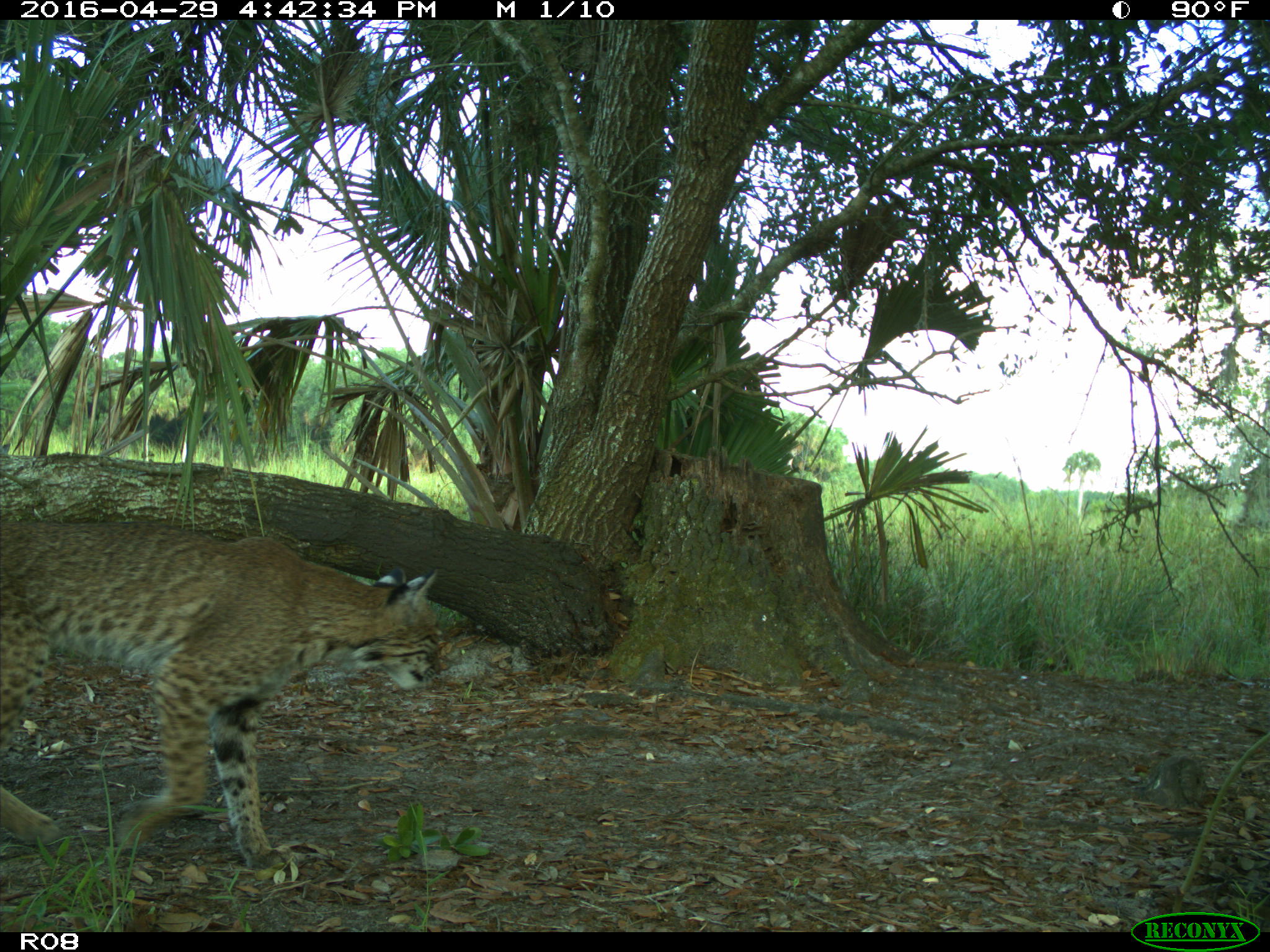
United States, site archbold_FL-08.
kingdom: Animalia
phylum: Chordata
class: Mammalia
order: Carnivora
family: Felidae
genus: Lynx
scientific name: Lynx rufus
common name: bobcat